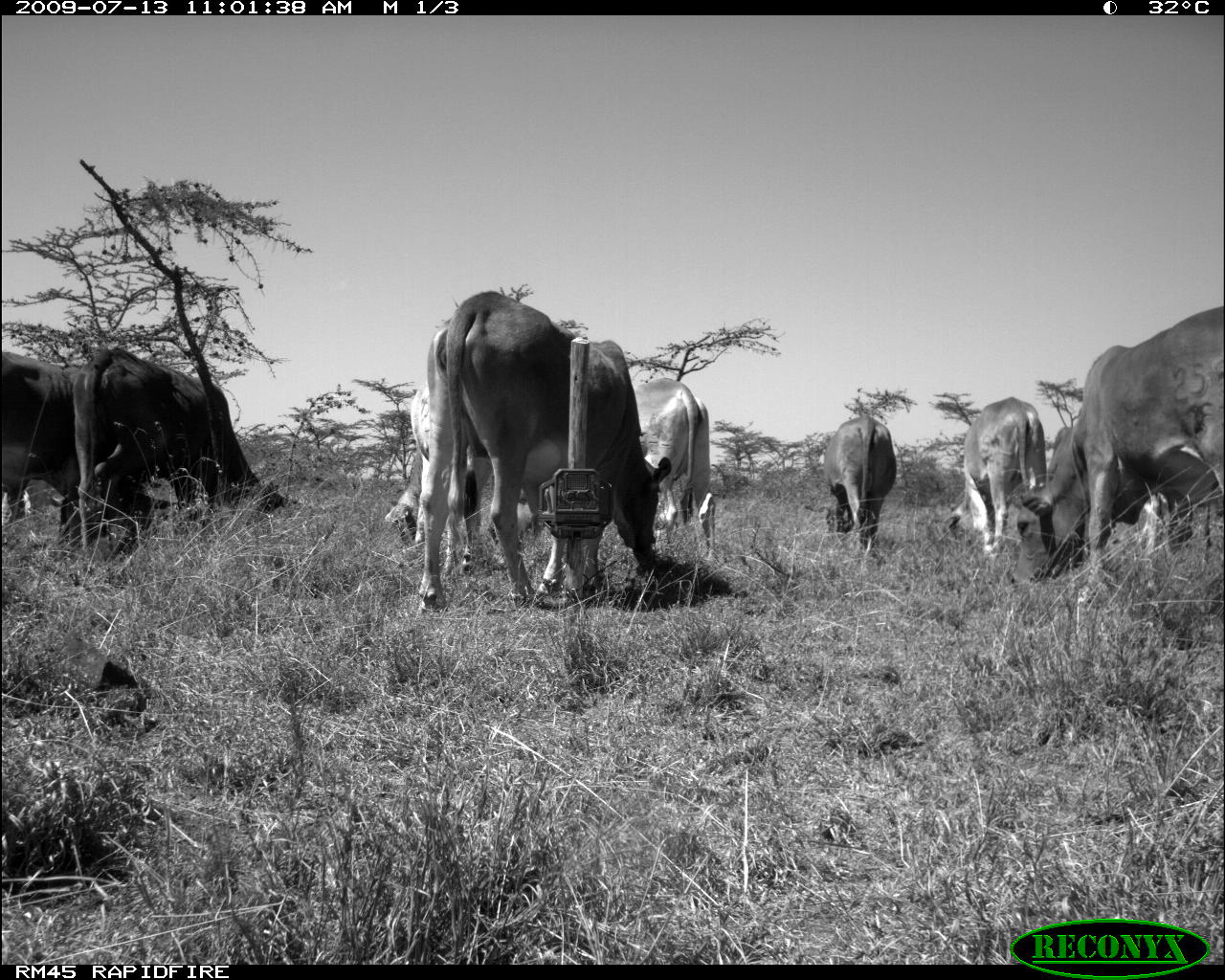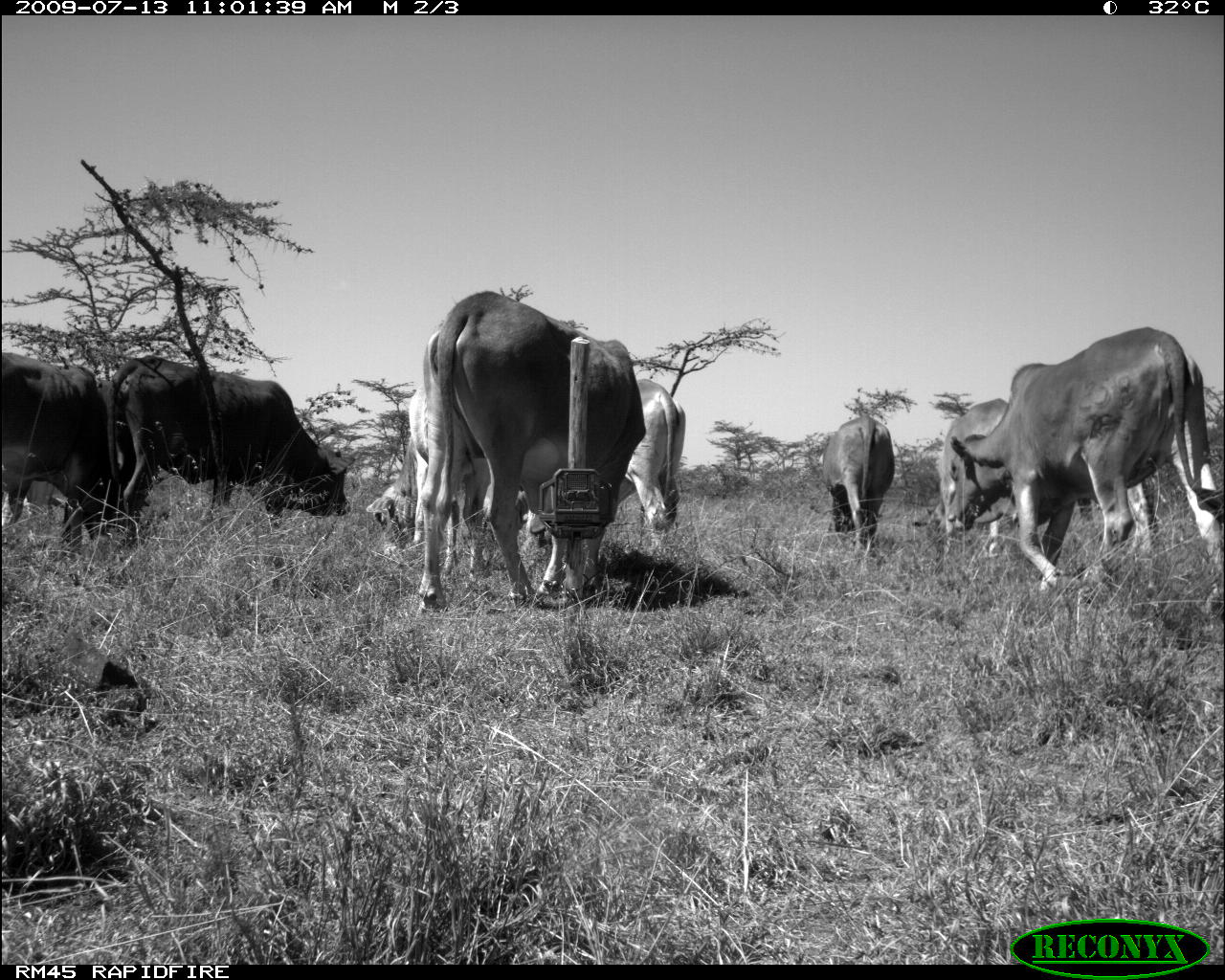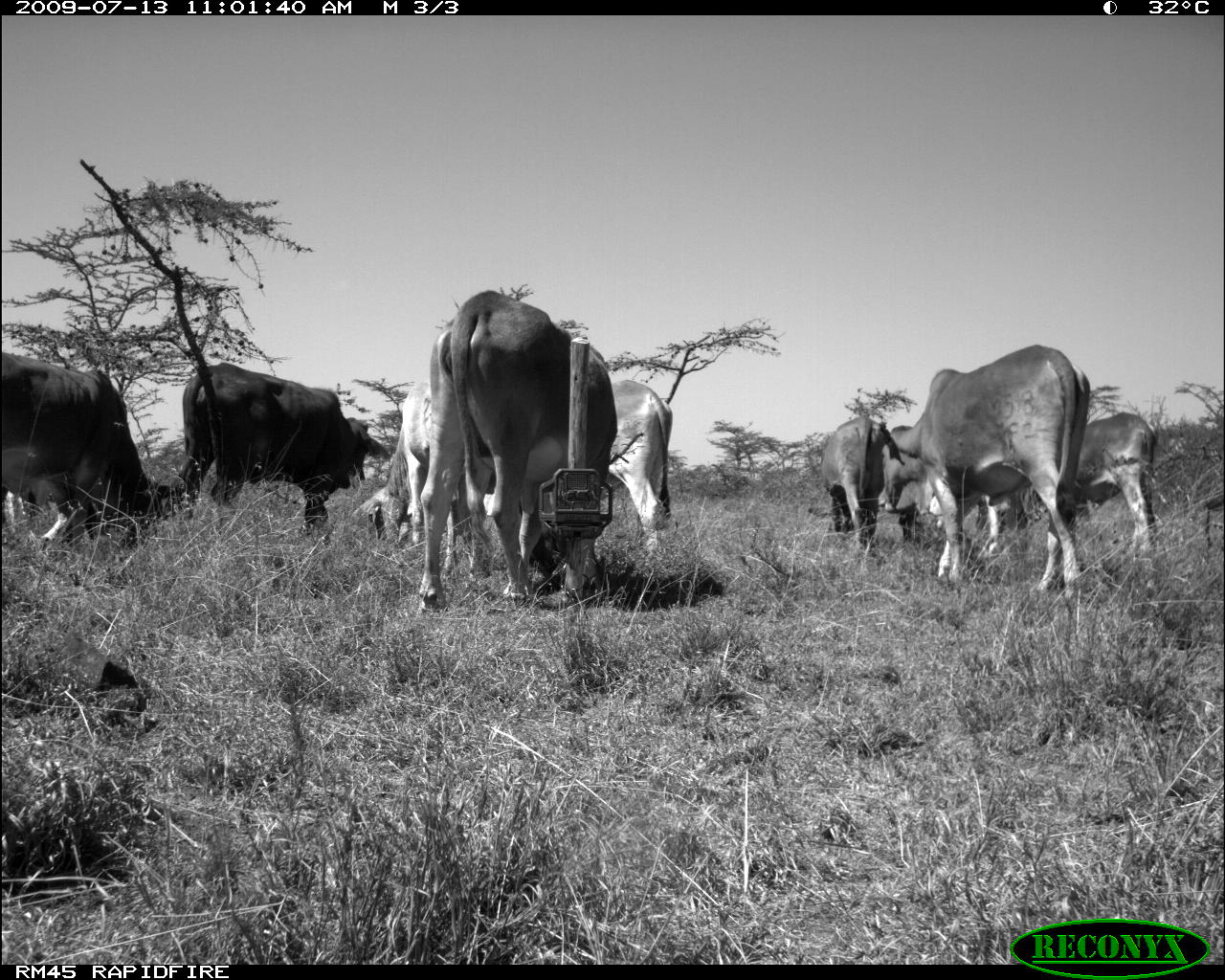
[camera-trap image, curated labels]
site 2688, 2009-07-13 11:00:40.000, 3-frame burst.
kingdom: Animalia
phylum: Chordata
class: Mammalia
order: Artiodactyla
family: Bovidae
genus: Bos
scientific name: Bos taurus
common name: domestic cattle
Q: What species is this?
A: Bos taurus (domestic cattle).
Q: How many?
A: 10.